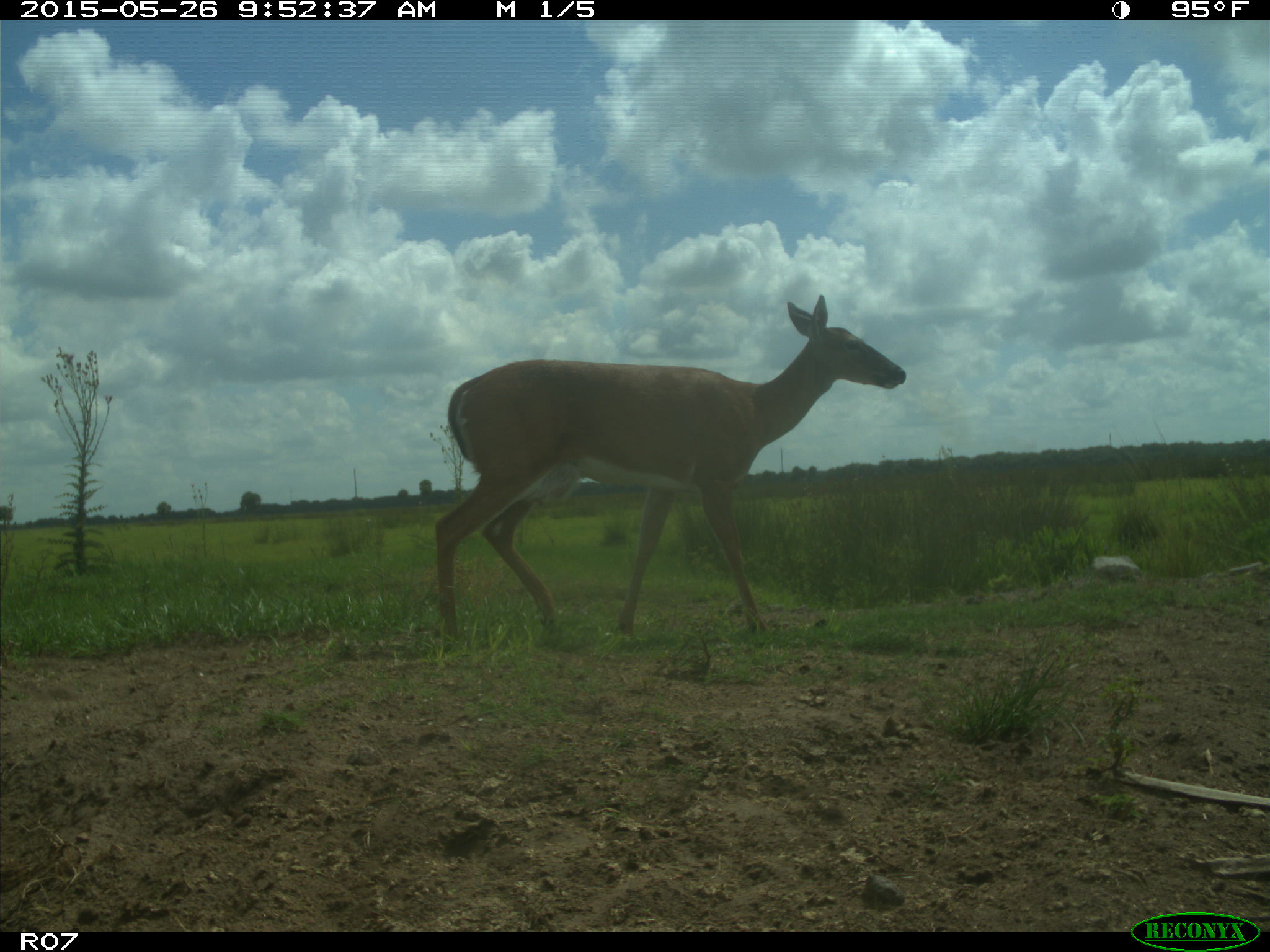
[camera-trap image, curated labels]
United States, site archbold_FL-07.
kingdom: Animalia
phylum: Chordata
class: Mammalia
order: Artiodactyla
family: Cervidae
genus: Odocoileus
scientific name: Odocoileus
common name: deer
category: unidentified deer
Unidentified deer (deer) (Odocoileus).